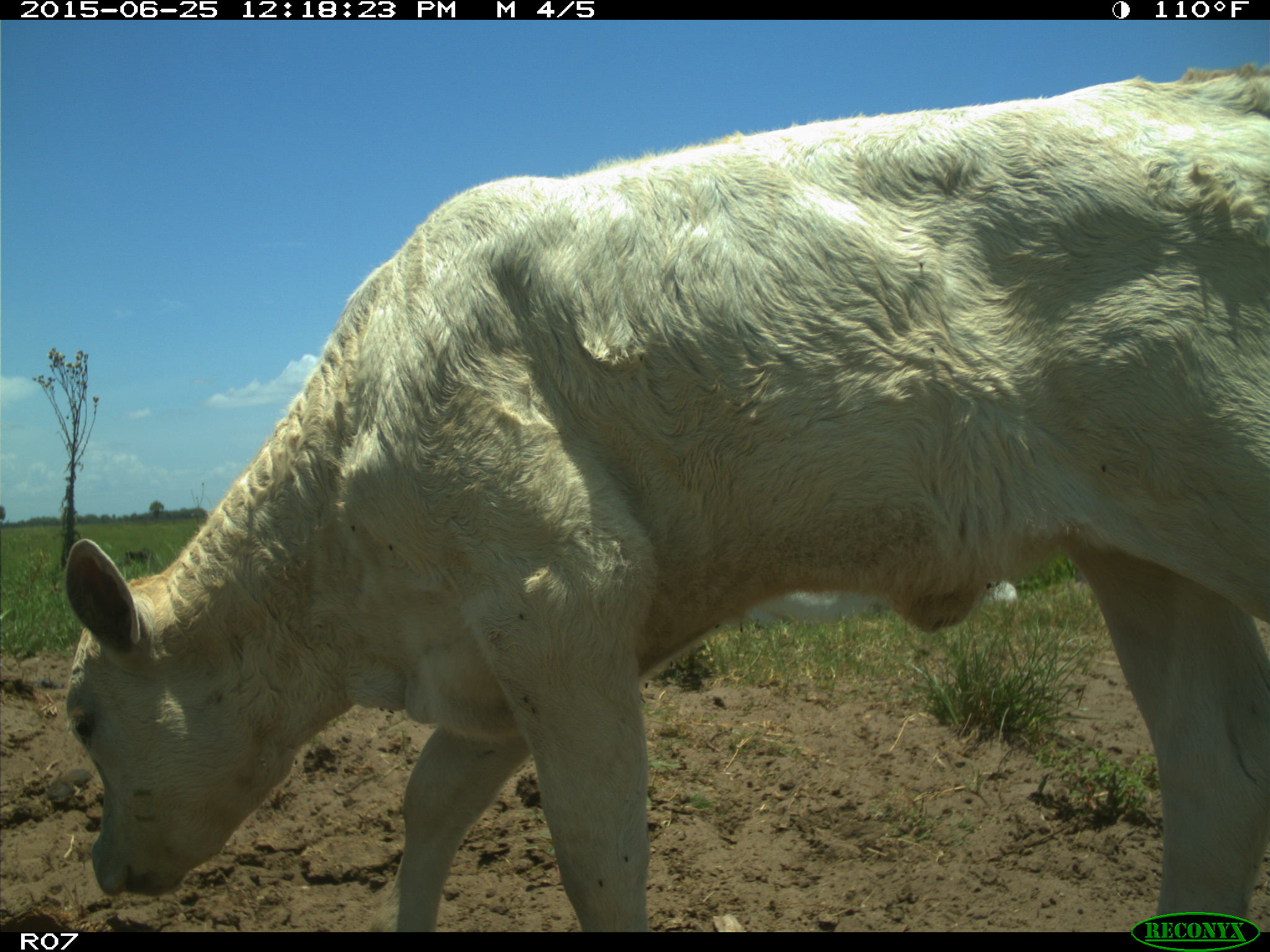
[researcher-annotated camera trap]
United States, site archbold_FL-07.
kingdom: Animalia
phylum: Chordata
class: Mammalia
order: Artiodactyla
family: Bovidae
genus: Bos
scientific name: Bos taurus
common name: domestic cow